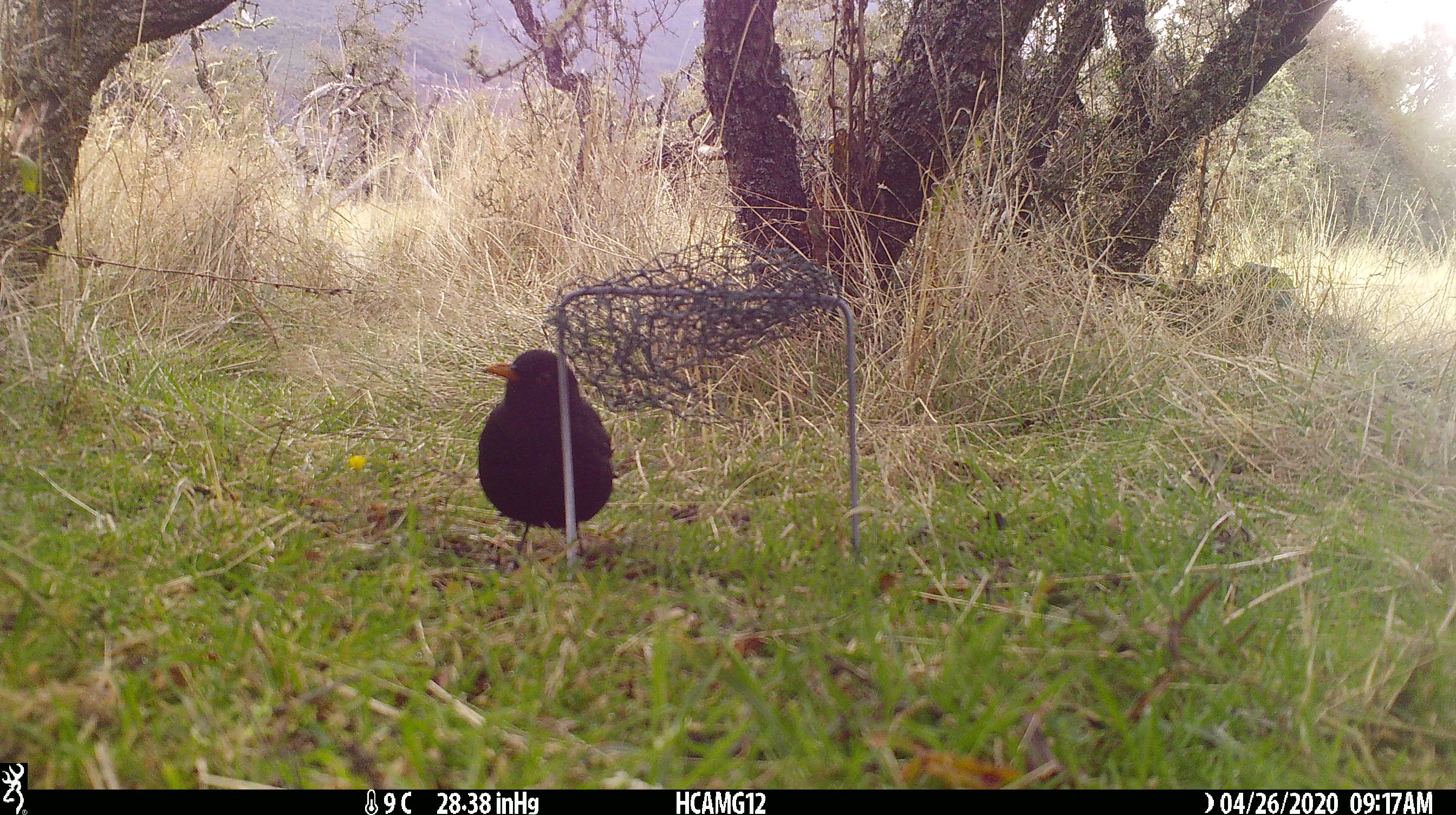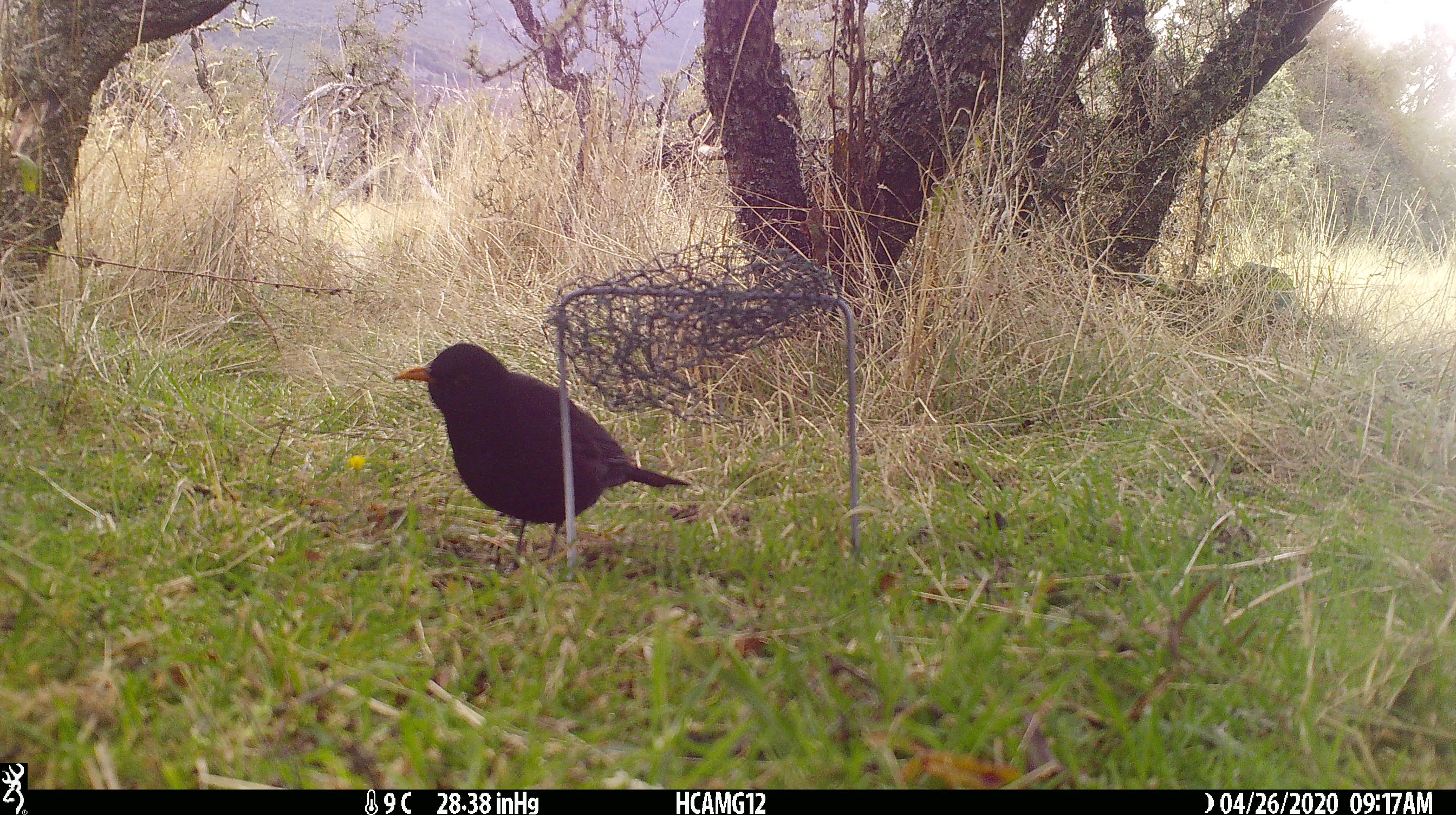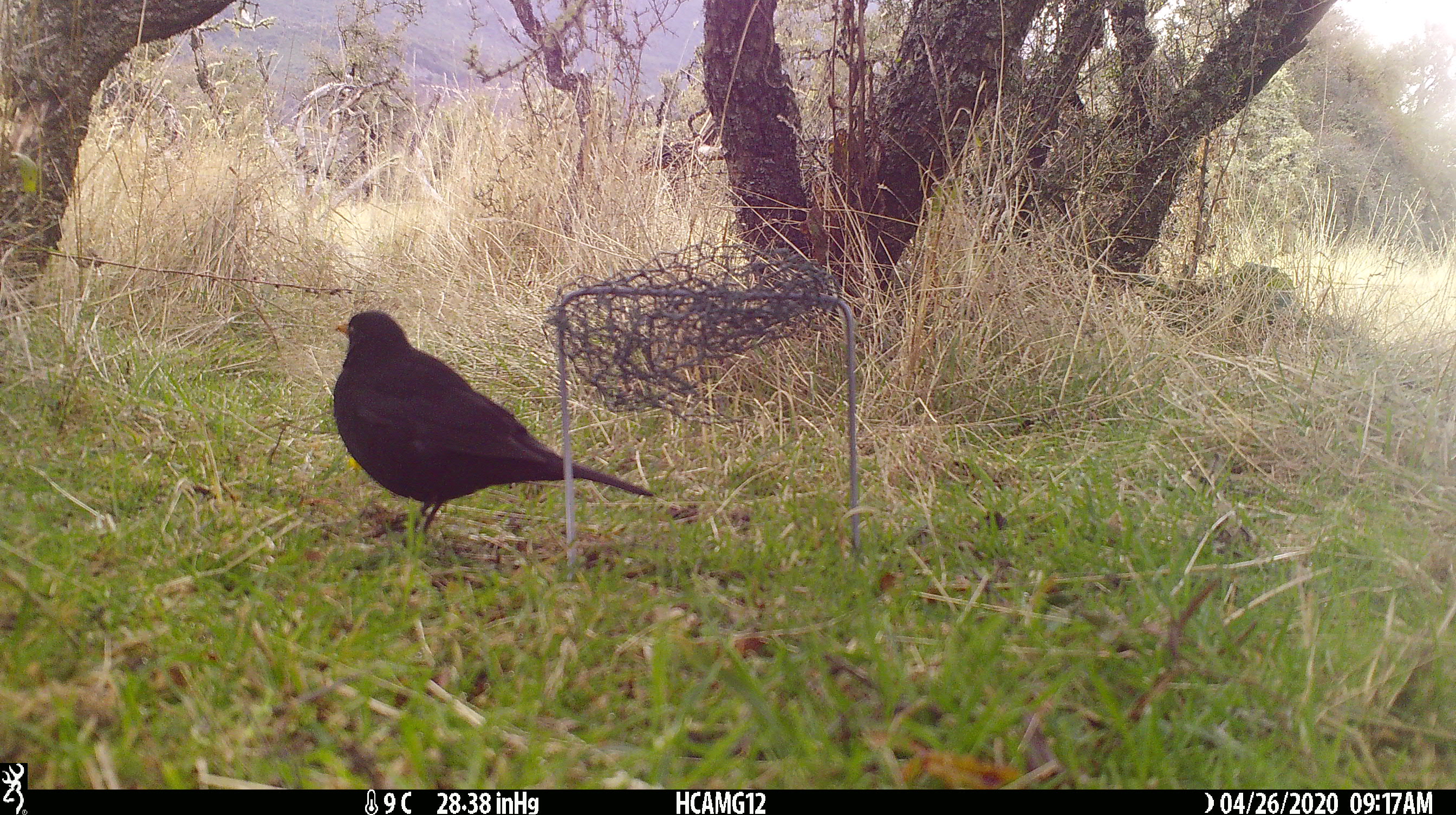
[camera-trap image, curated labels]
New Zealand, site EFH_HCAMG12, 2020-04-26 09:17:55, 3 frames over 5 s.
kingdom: Animalia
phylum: Chordata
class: Aves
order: Passeriformes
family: Turdidae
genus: Turdus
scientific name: Turdus merula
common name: eurasian blackbird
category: blackbird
Blackbird (eurasian blackbird) (Turdus merula).